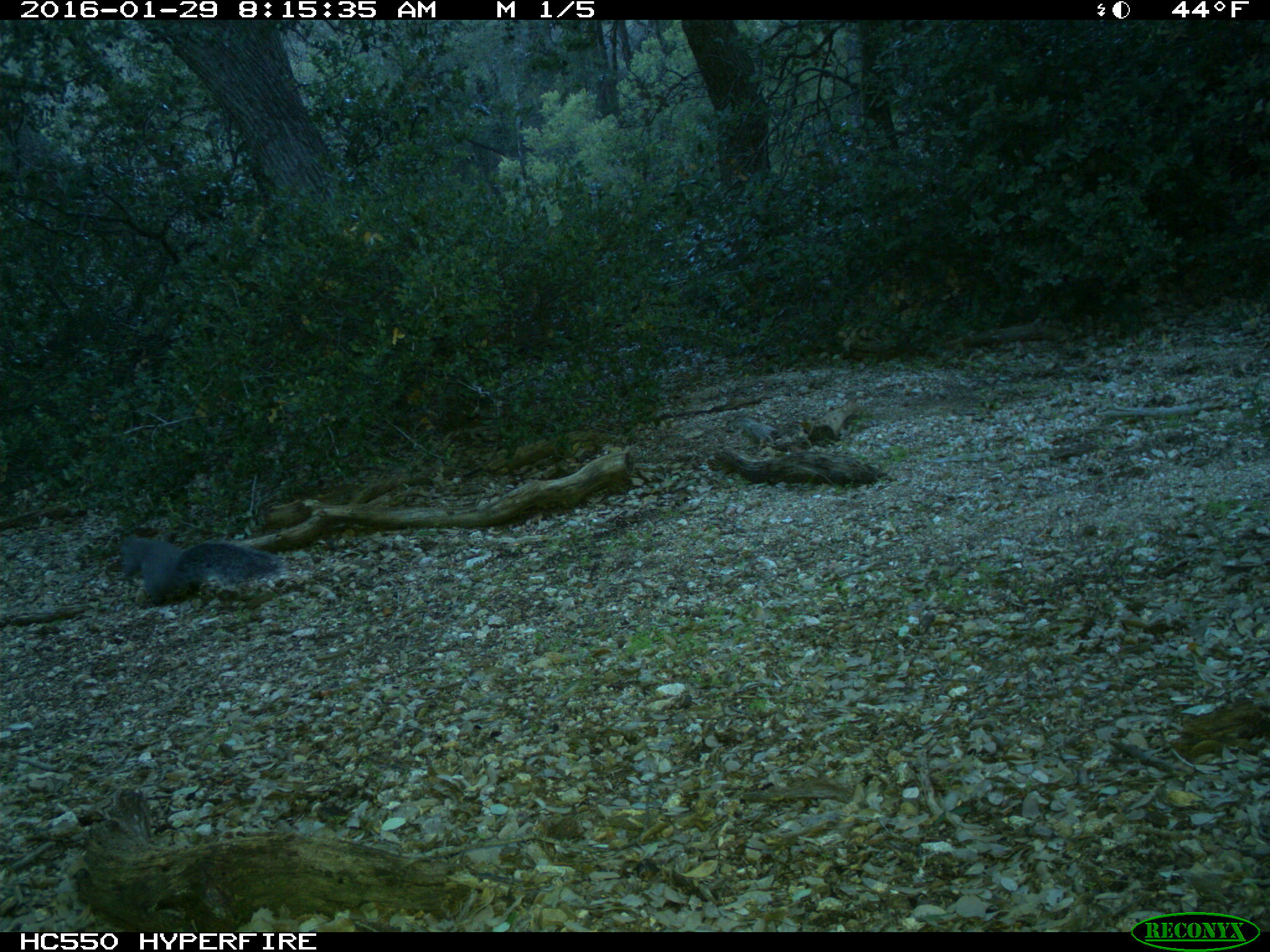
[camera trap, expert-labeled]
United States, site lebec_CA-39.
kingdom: Animalia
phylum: Chordata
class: Mammalia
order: Rodentia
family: Sciuridae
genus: Sciurus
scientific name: Sciurus carolinensis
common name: eastern gray squirrel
Sciurus carolinensis (eastern gray squirrel).